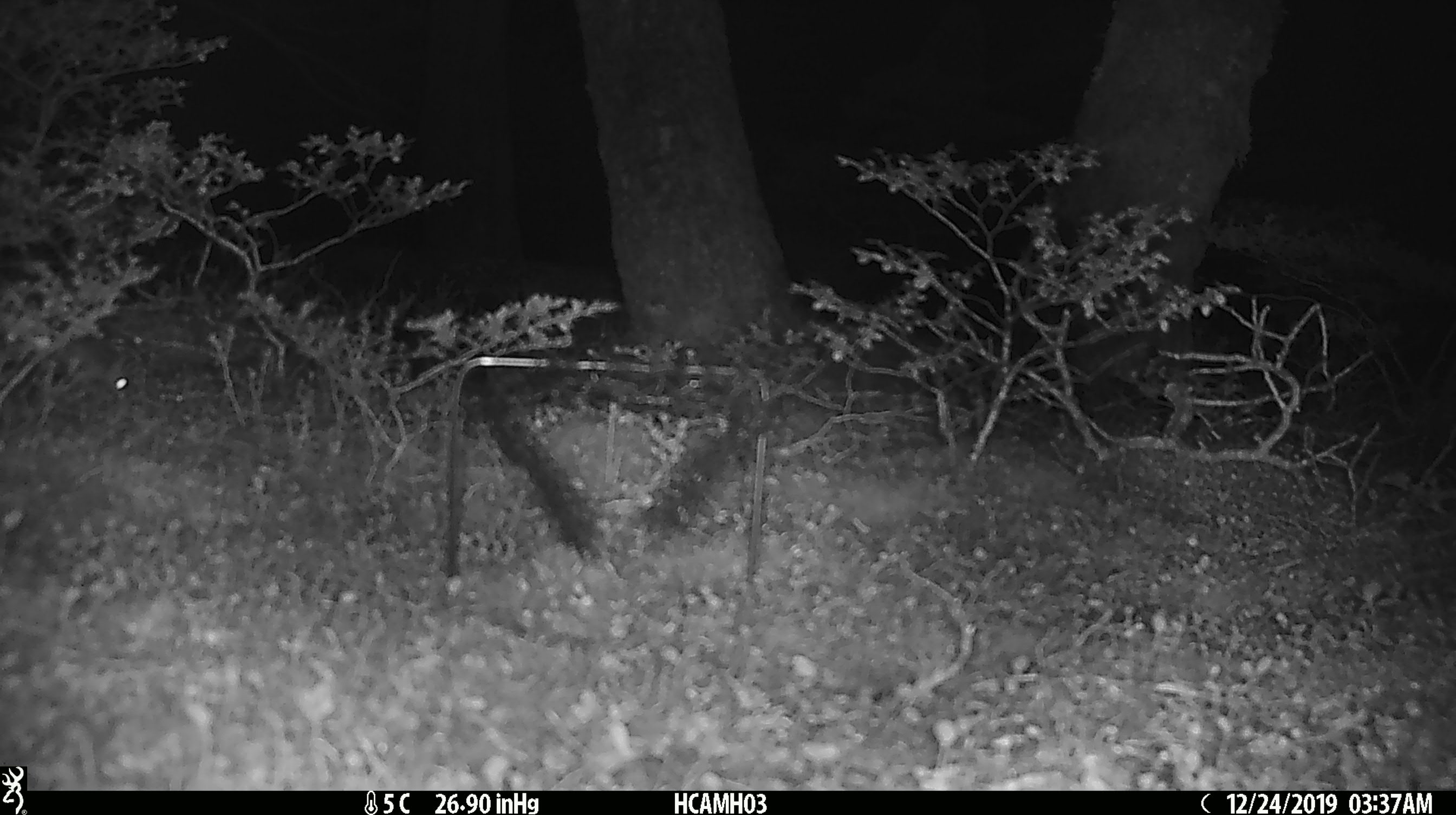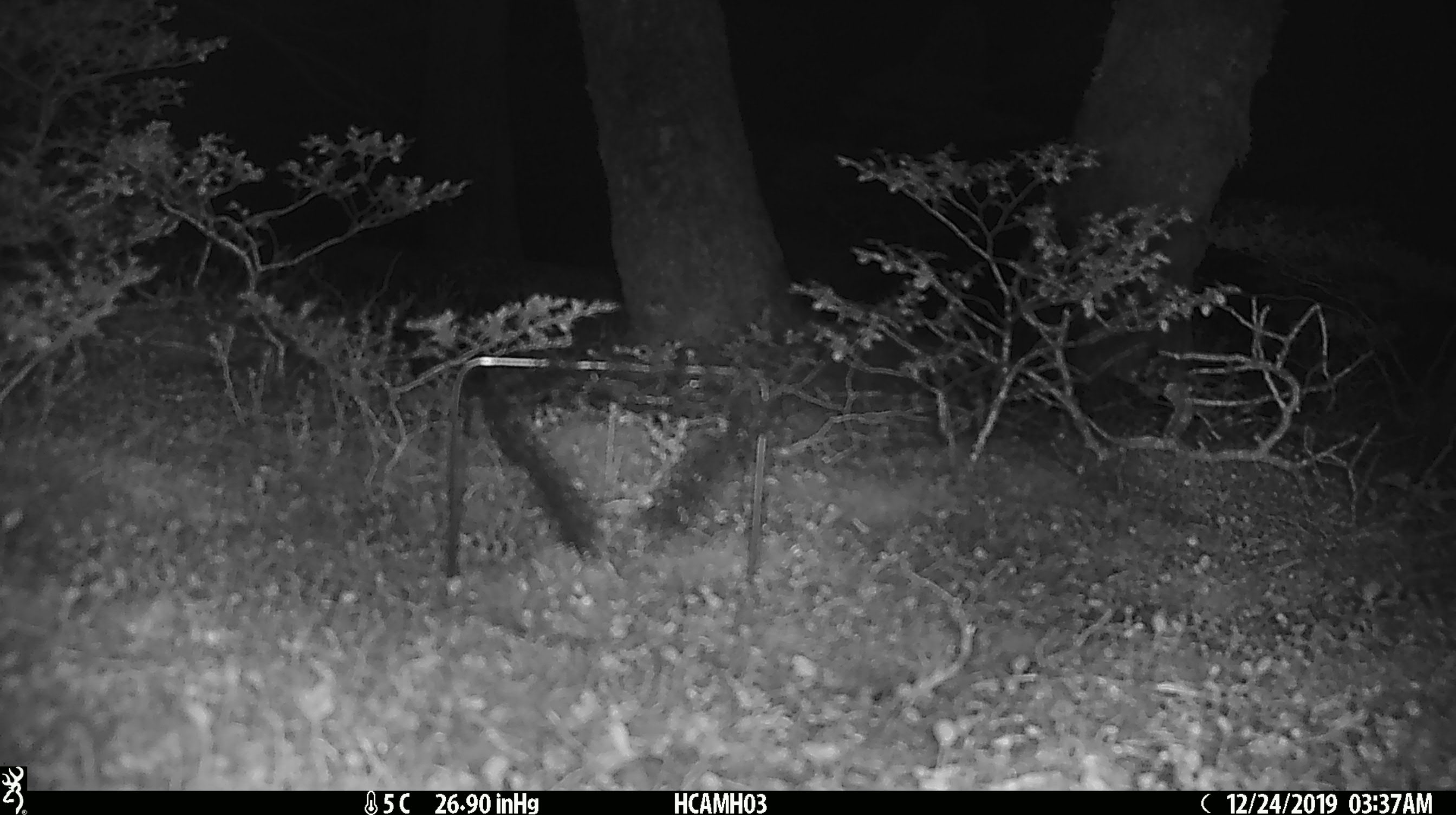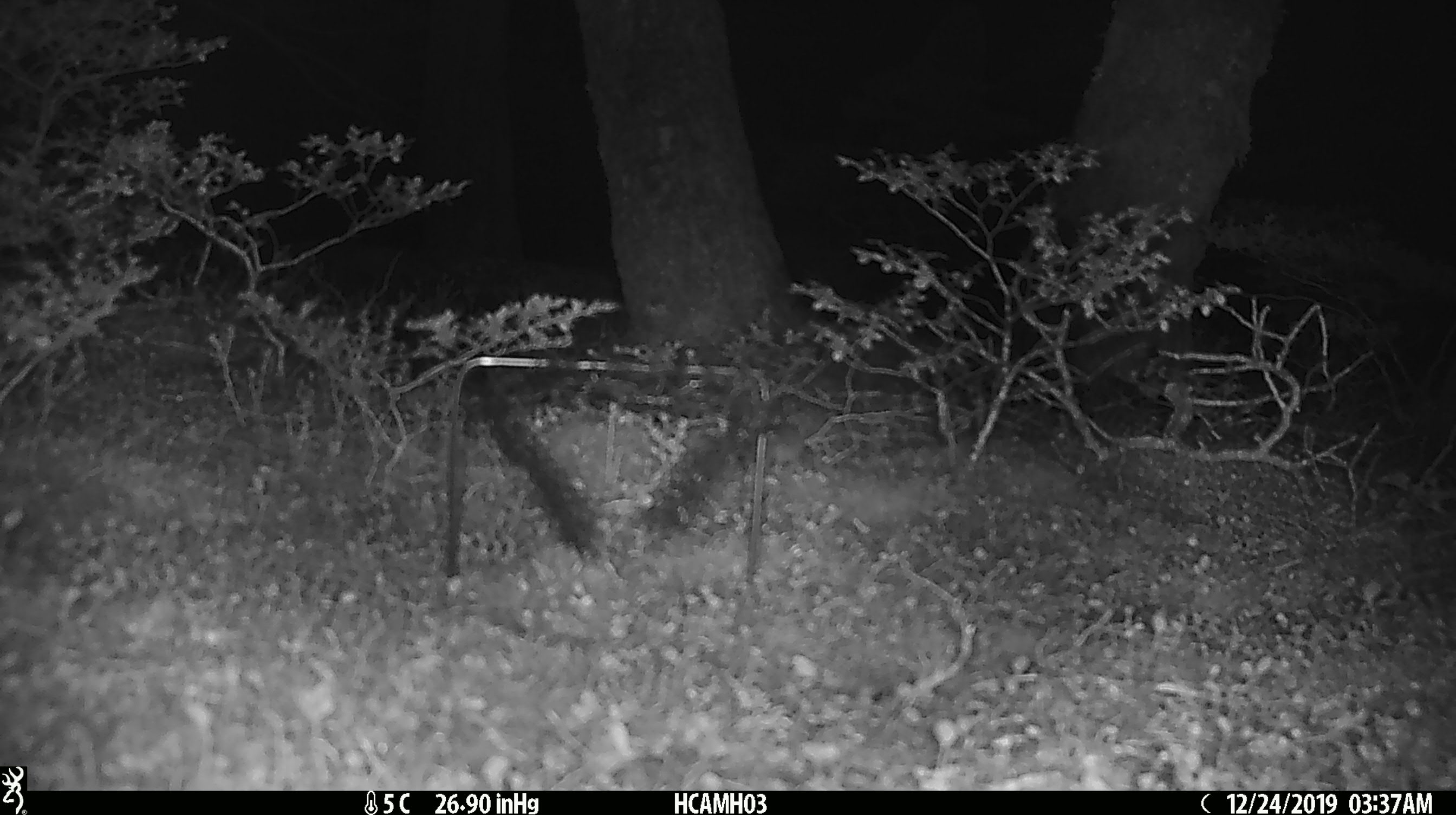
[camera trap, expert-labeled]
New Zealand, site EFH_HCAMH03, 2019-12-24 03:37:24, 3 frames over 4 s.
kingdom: Animalia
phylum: Chordata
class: Mammalia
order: Rodentia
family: Muridae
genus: Mus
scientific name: Mus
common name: mouse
Mouse (Mus).